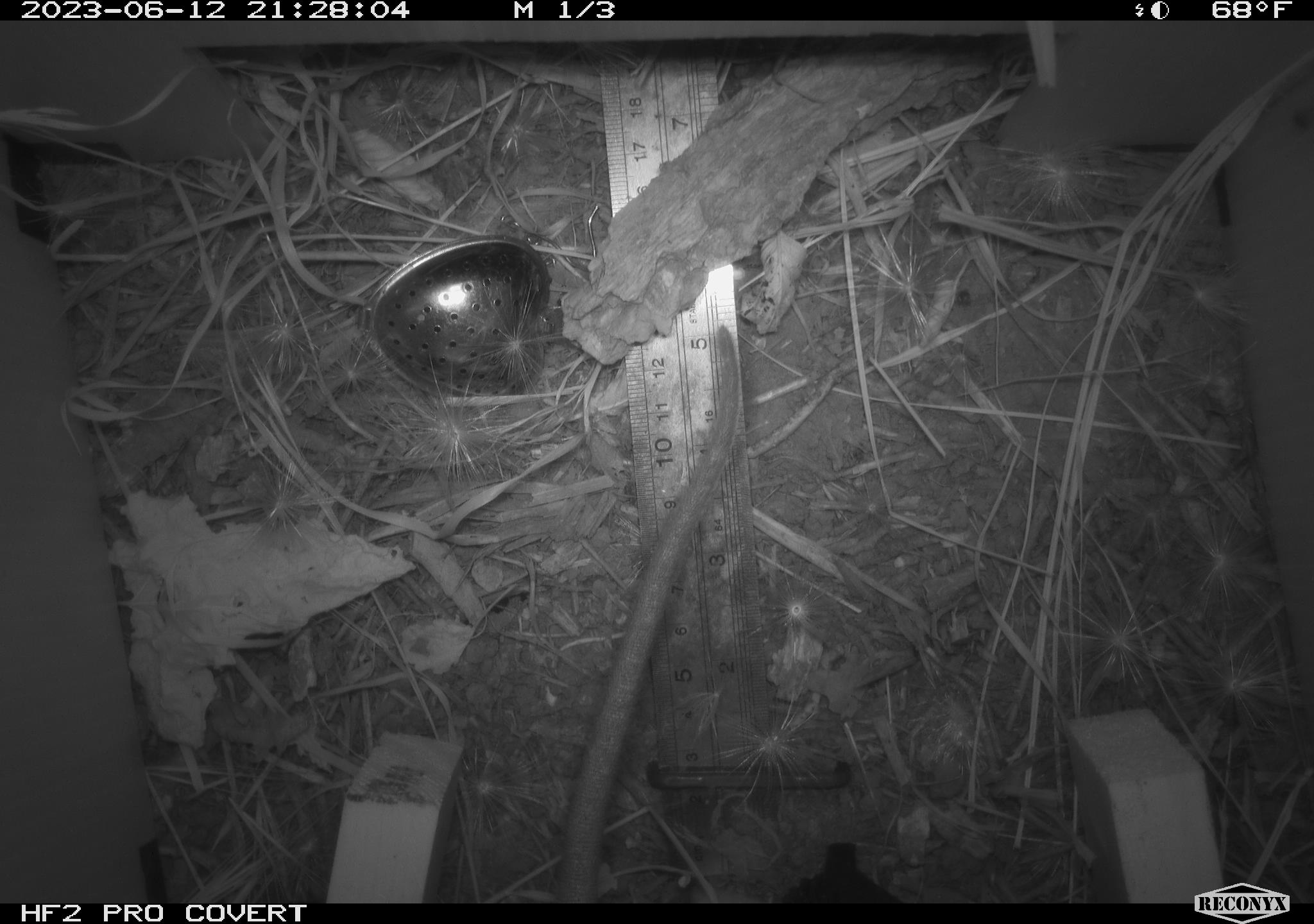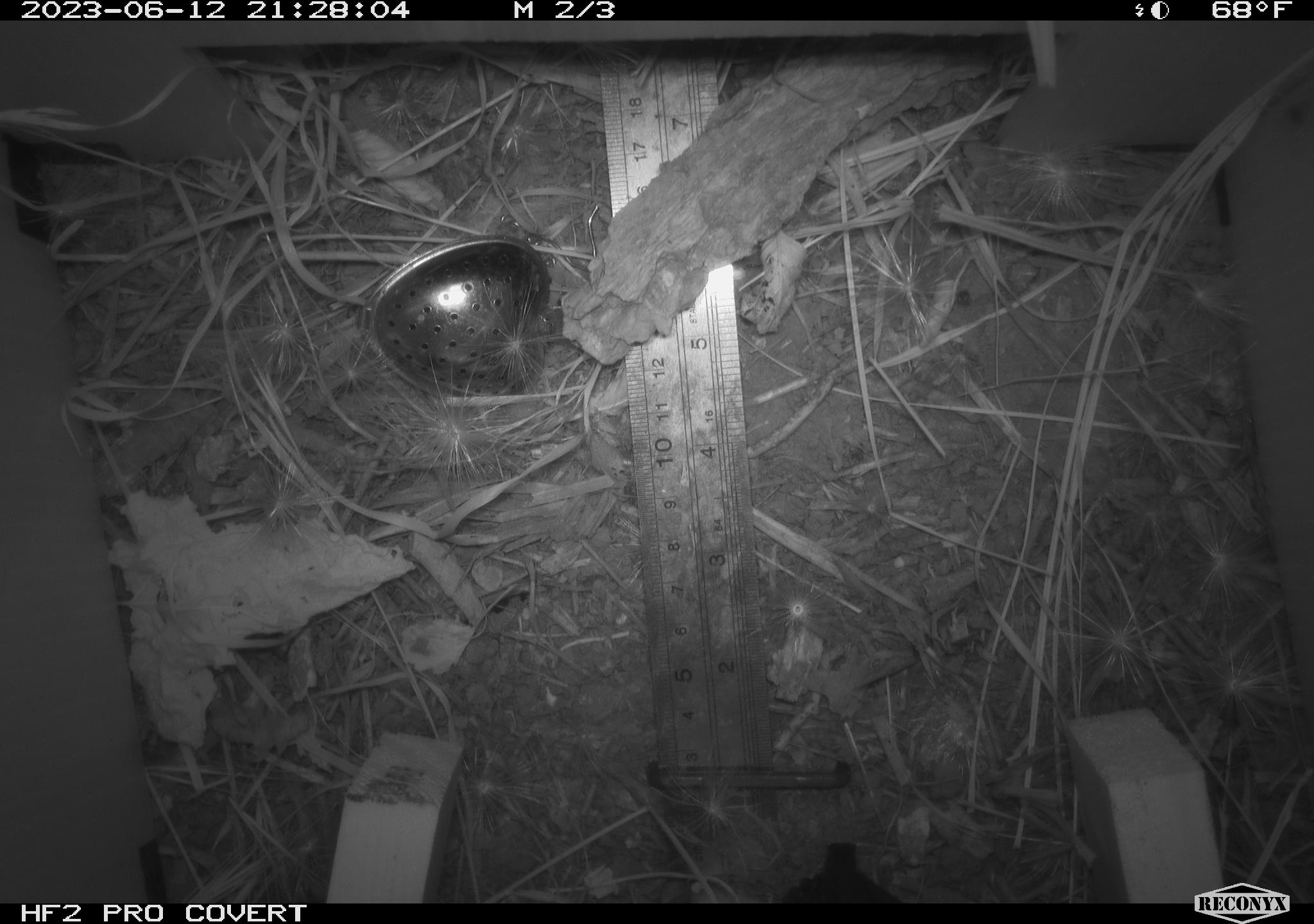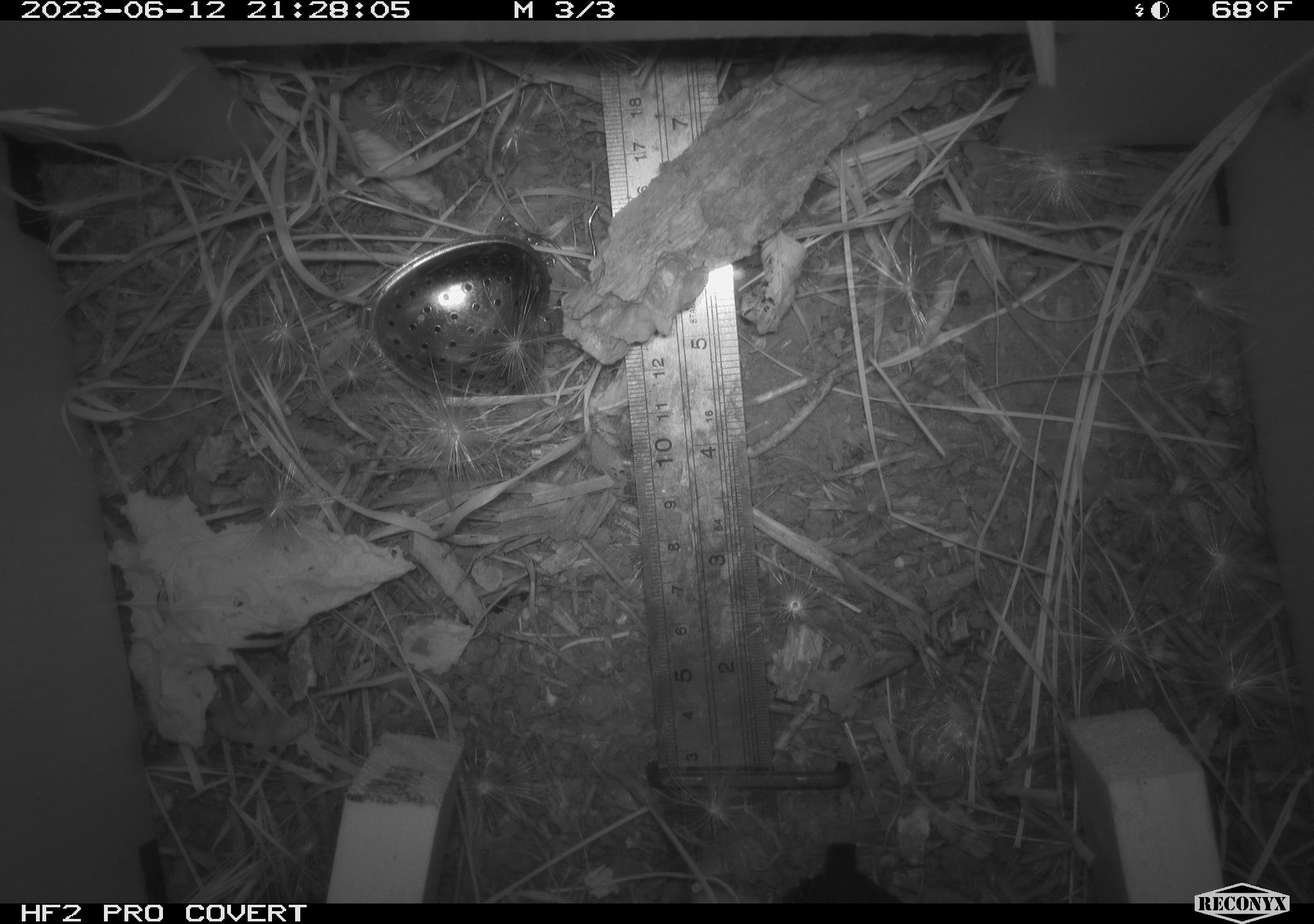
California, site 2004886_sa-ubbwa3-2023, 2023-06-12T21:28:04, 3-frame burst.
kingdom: Animalia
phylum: Chordata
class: Mammalia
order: Rodentia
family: Muridae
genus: Rattus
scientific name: Rattus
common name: rat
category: rattus species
Rattus species (rat) (Rattus).